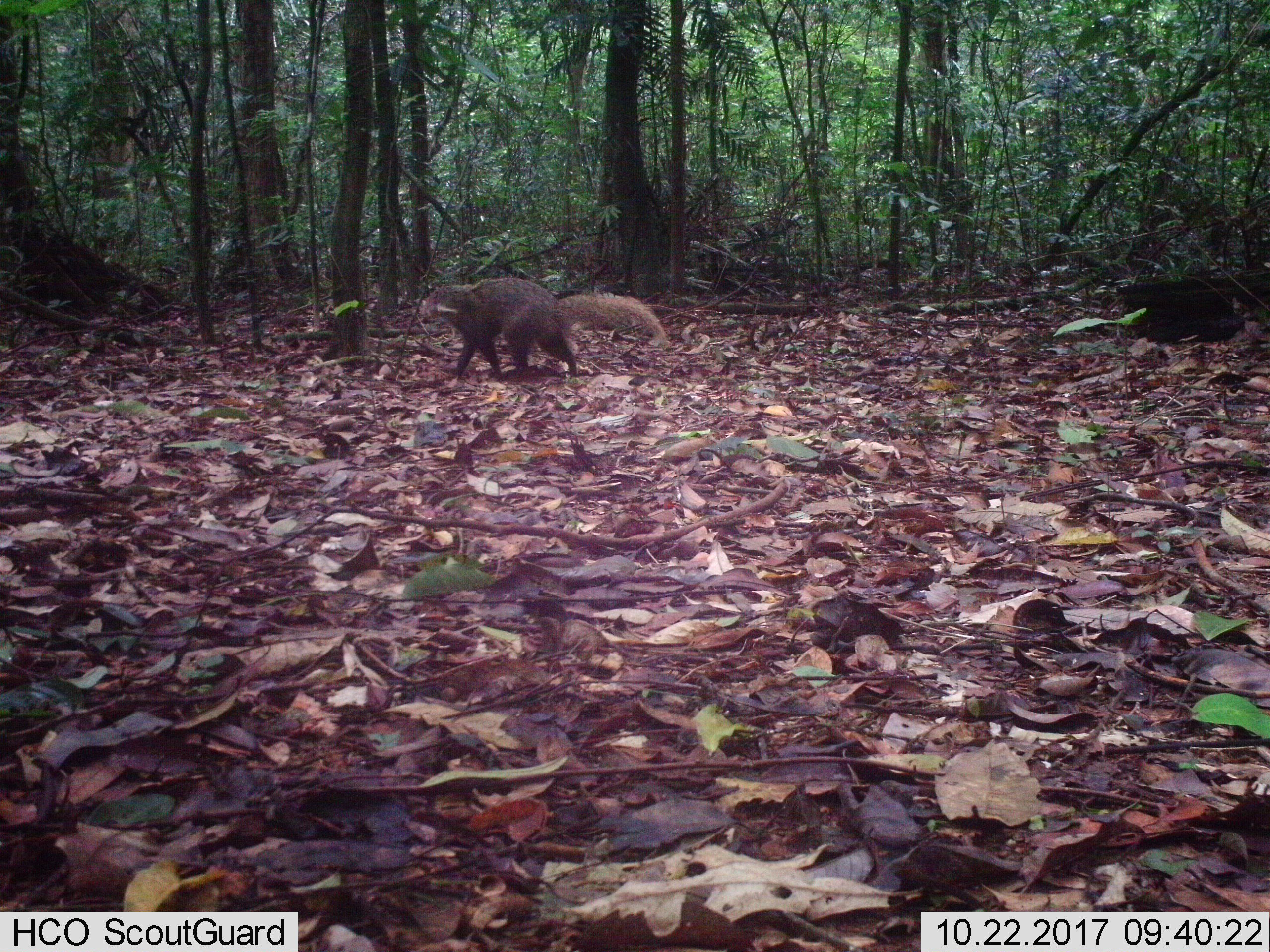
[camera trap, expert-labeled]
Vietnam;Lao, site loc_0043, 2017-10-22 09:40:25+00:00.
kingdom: Animalia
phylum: Chordata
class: Mammalia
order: Carnivora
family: Herpestidae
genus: Urva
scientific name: Urva urva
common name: crab-eating mongoose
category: crab eating mongoose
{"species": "crab eating mongoose (crab-eating mongoose) (Urva urva)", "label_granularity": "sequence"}